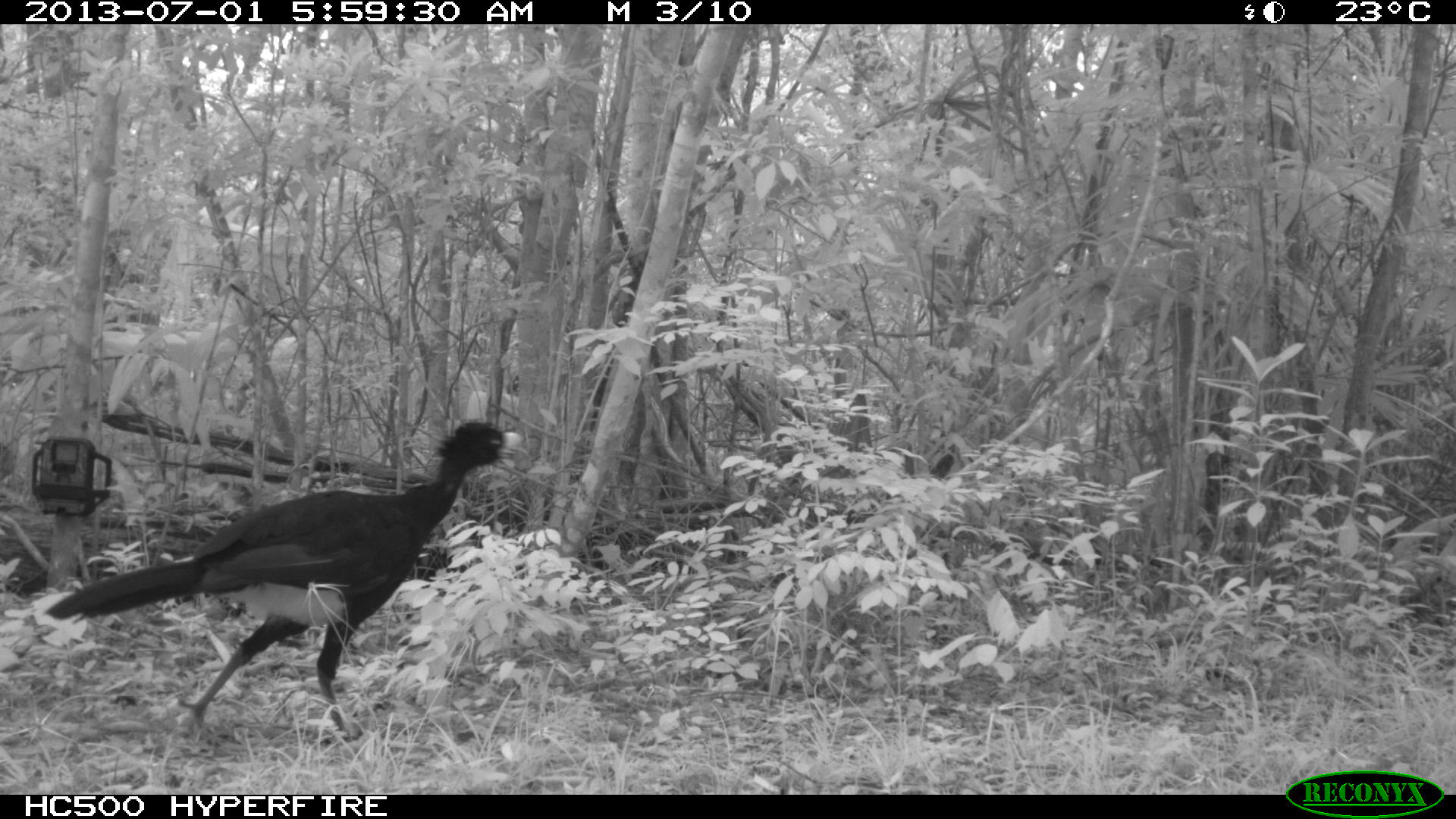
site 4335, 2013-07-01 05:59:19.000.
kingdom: Animalia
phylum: Chordata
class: Aves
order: Galliformes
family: Cracidae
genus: Crax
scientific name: Crax rubra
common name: great curassow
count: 1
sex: male